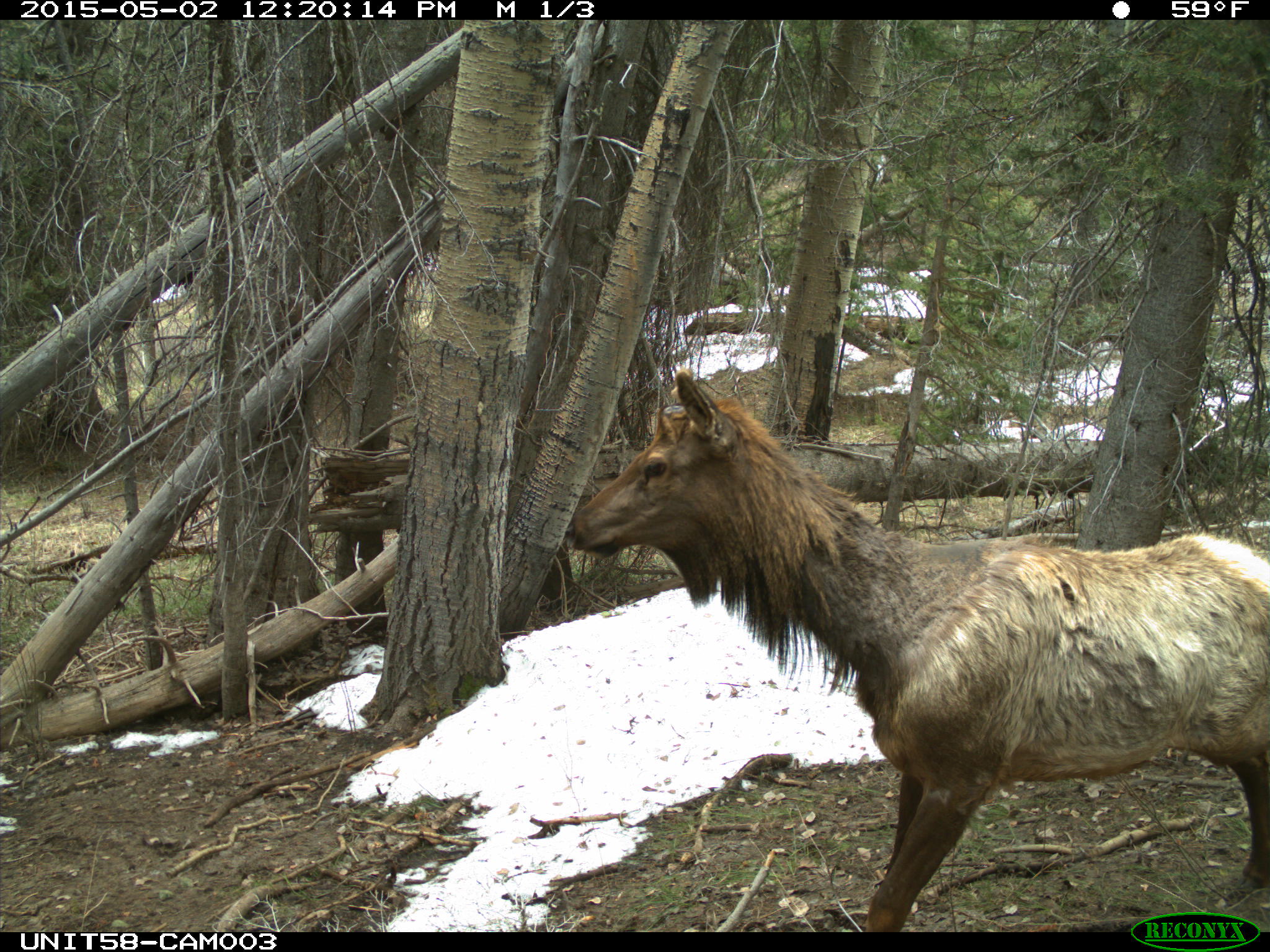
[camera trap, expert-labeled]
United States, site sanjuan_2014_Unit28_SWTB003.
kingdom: Animalia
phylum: Chordata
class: Mammalia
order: Artiodactyla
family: Cervidae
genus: Cervus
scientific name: Cervus elaphus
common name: red deer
Cervus elaphus (red deer).